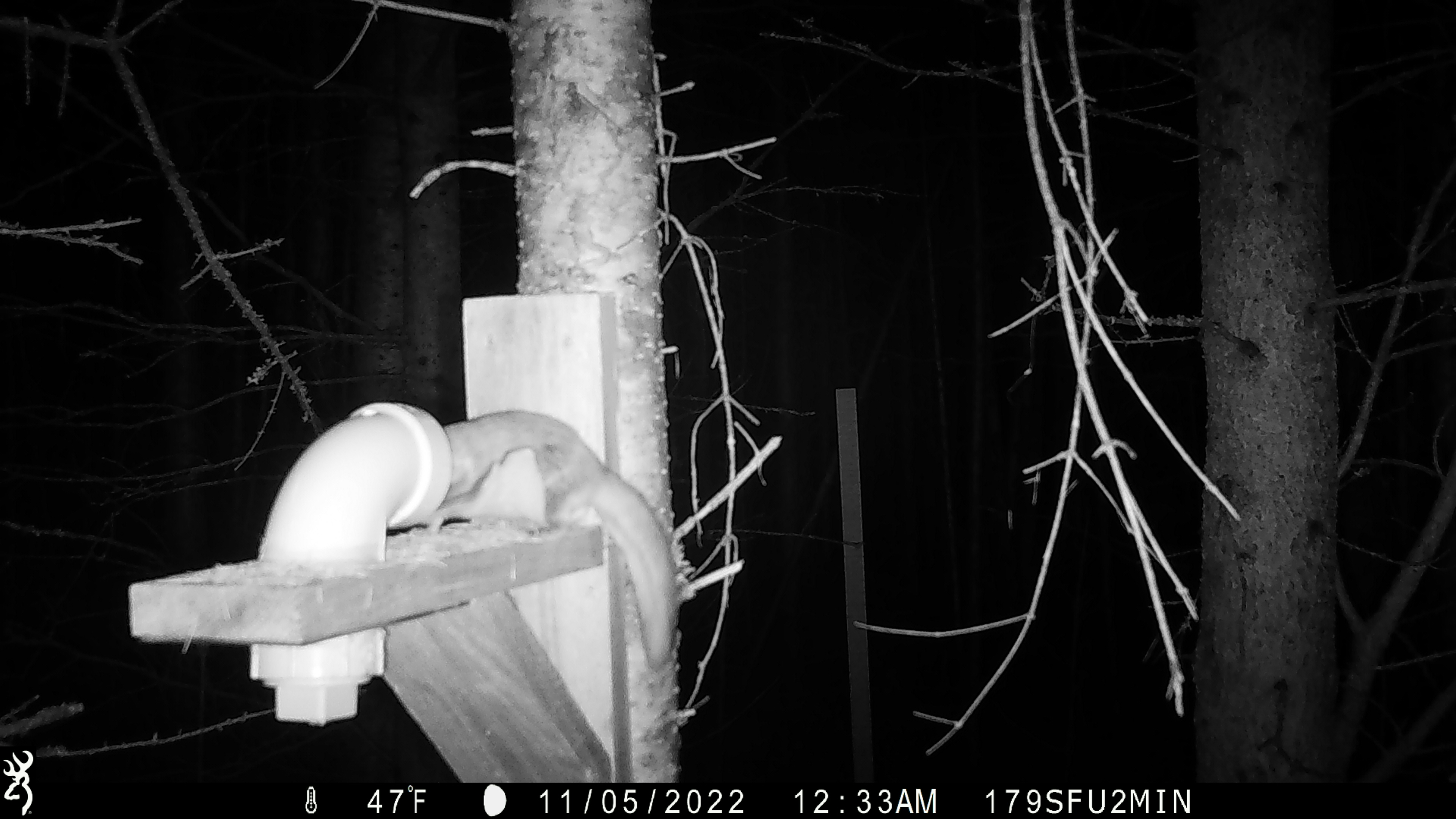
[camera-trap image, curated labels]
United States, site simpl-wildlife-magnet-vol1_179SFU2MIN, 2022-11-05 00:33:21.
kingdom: Animalia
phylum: Chordata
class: Mammalia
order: Rodentia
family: Sciuridae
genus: Glaucomys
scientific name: Glaucomys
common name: flying squirrel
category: flying squirrel sp.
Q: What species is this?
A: Flying squirrel sp. (flying squirrel) (Glaucomys).